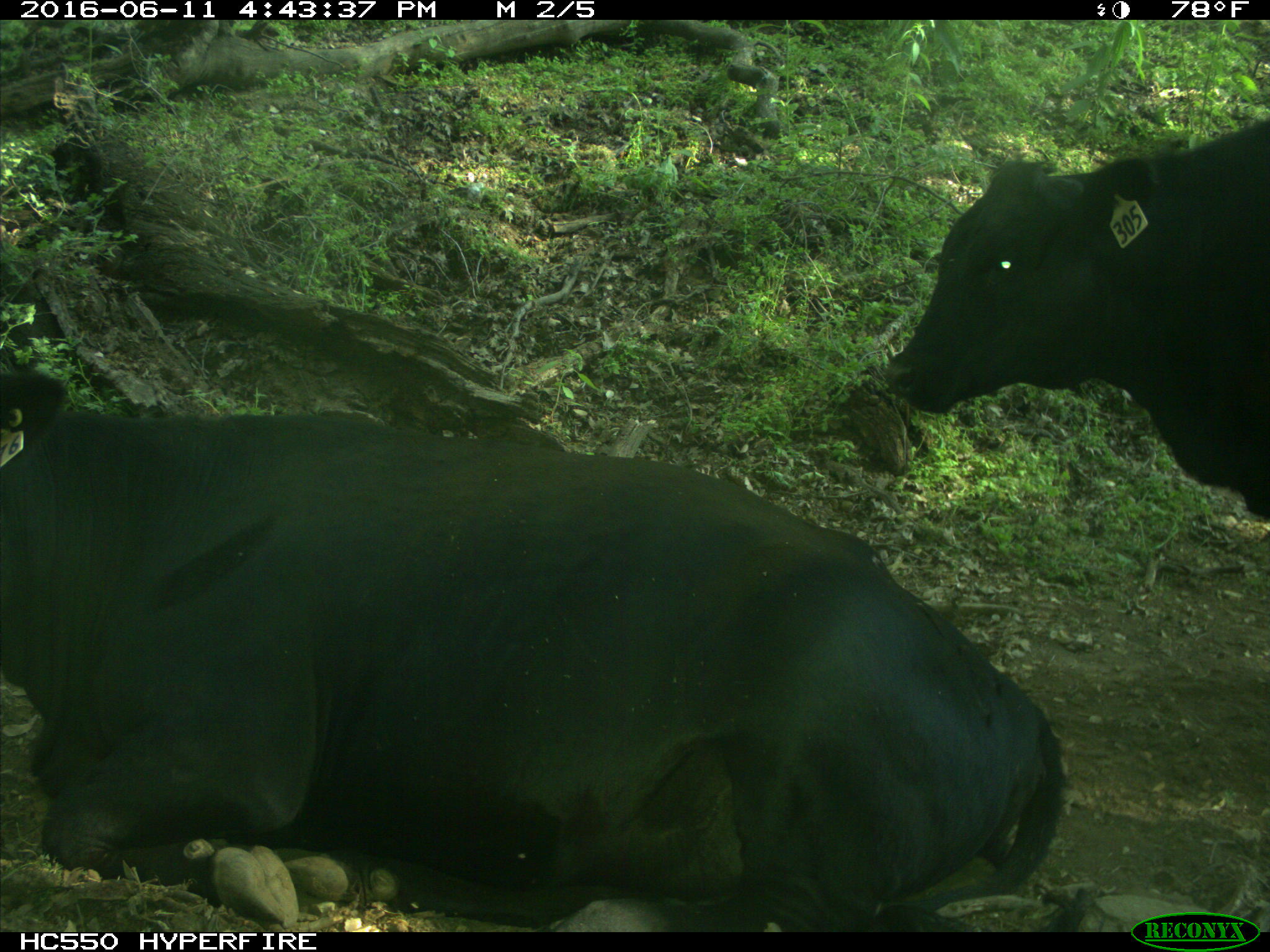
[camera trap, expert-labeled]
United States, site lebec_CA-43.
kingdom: Animalia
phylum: Chordata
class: Mammalia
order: Artiodactyla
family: Bovidae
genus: Bos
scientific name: Bos taurus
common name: domestic cow